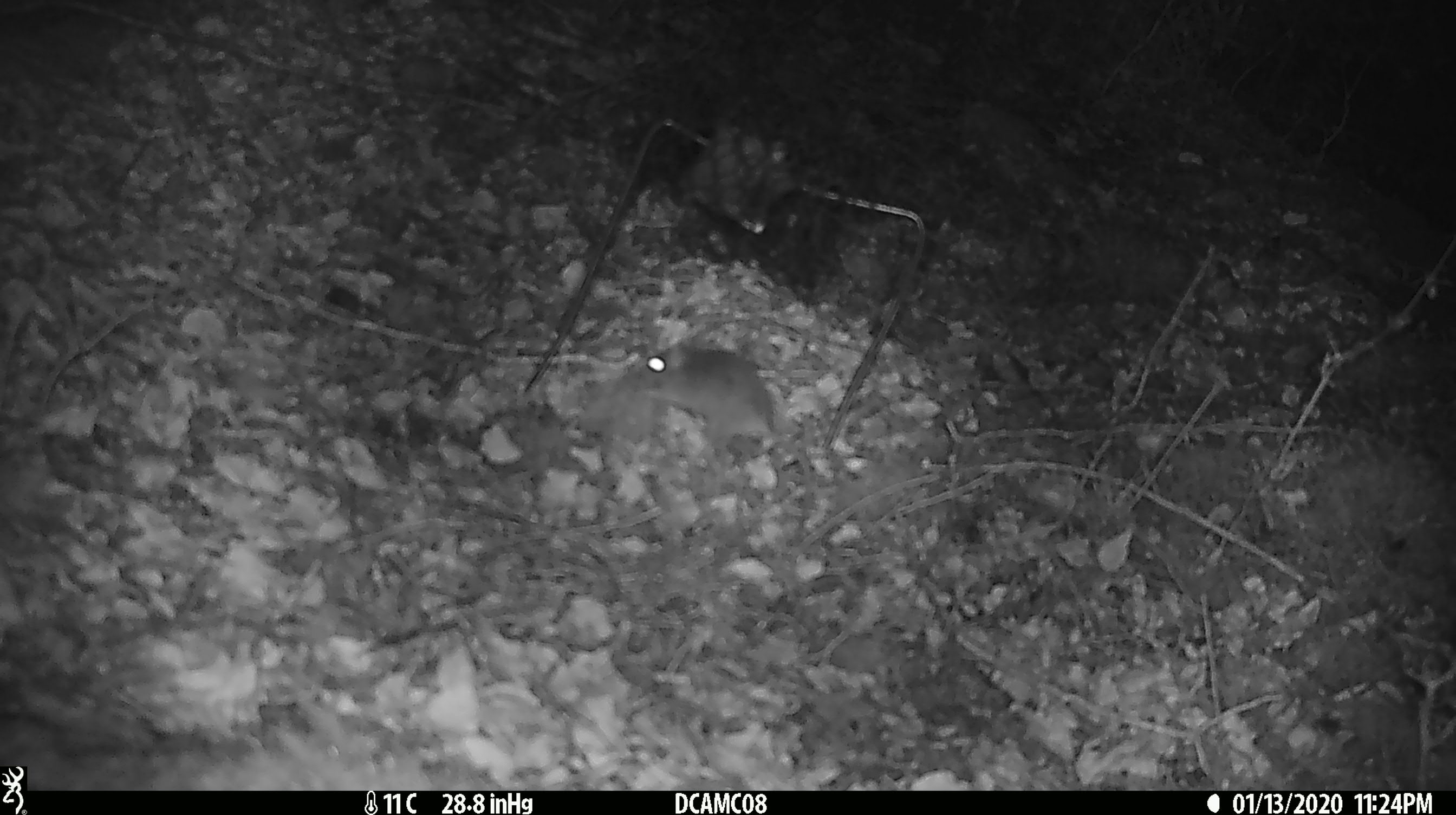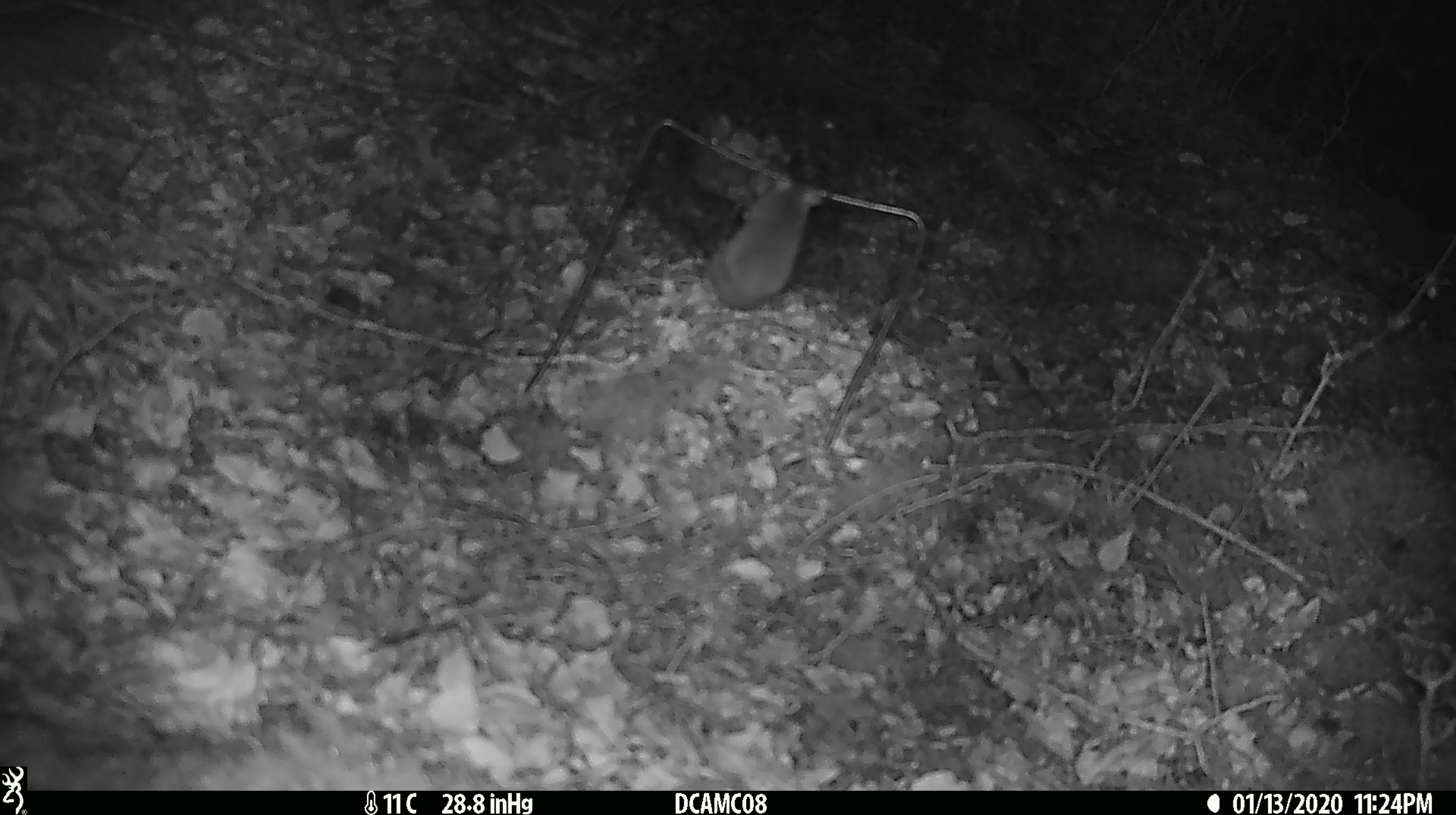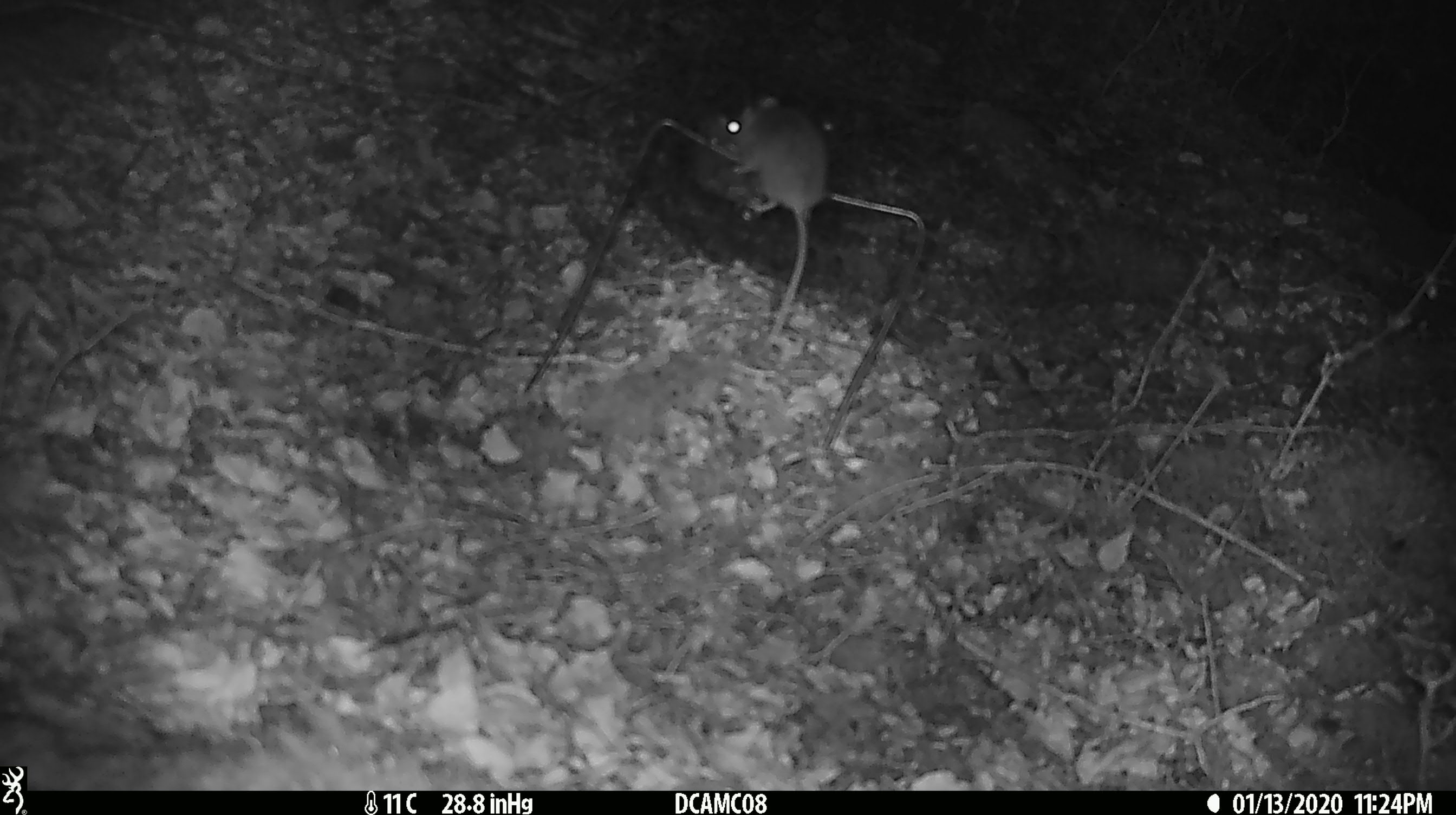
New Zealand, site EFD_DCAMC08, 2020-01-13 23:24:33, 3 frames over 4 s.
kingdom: Animalia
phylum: Chordata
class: Mammalia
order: Rodentia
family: Muridae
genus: Mus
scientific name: Mus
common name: mouse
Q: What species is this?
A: Mouse (Mus).